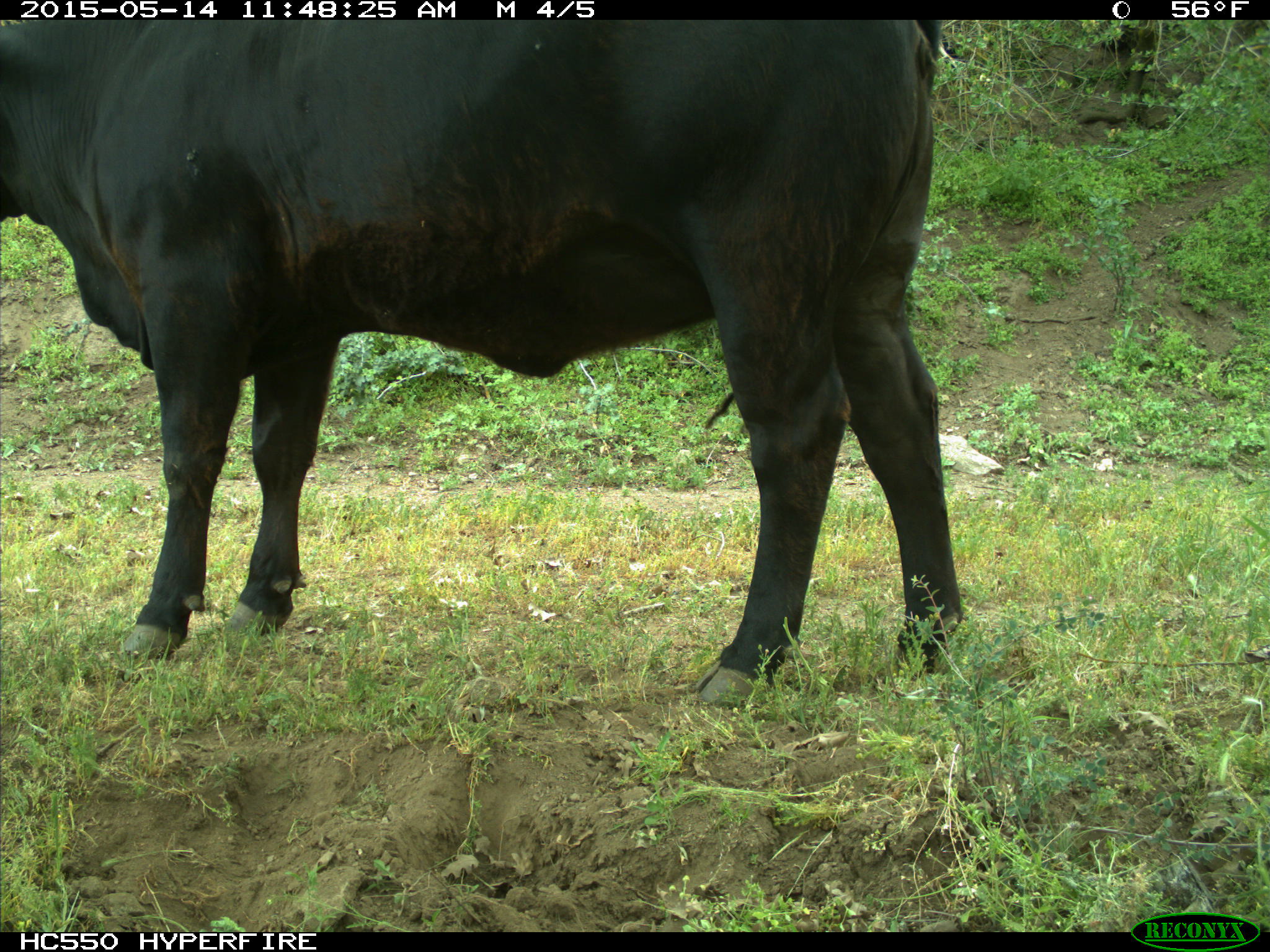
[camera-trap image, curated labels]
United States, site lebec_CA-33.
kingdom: Animalia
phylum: Chordata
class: Mammalia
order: Artiodactyla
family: Bovidae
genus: Bos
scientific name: Bos taurus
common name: domestic cow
Bos taurus (domestic cow).